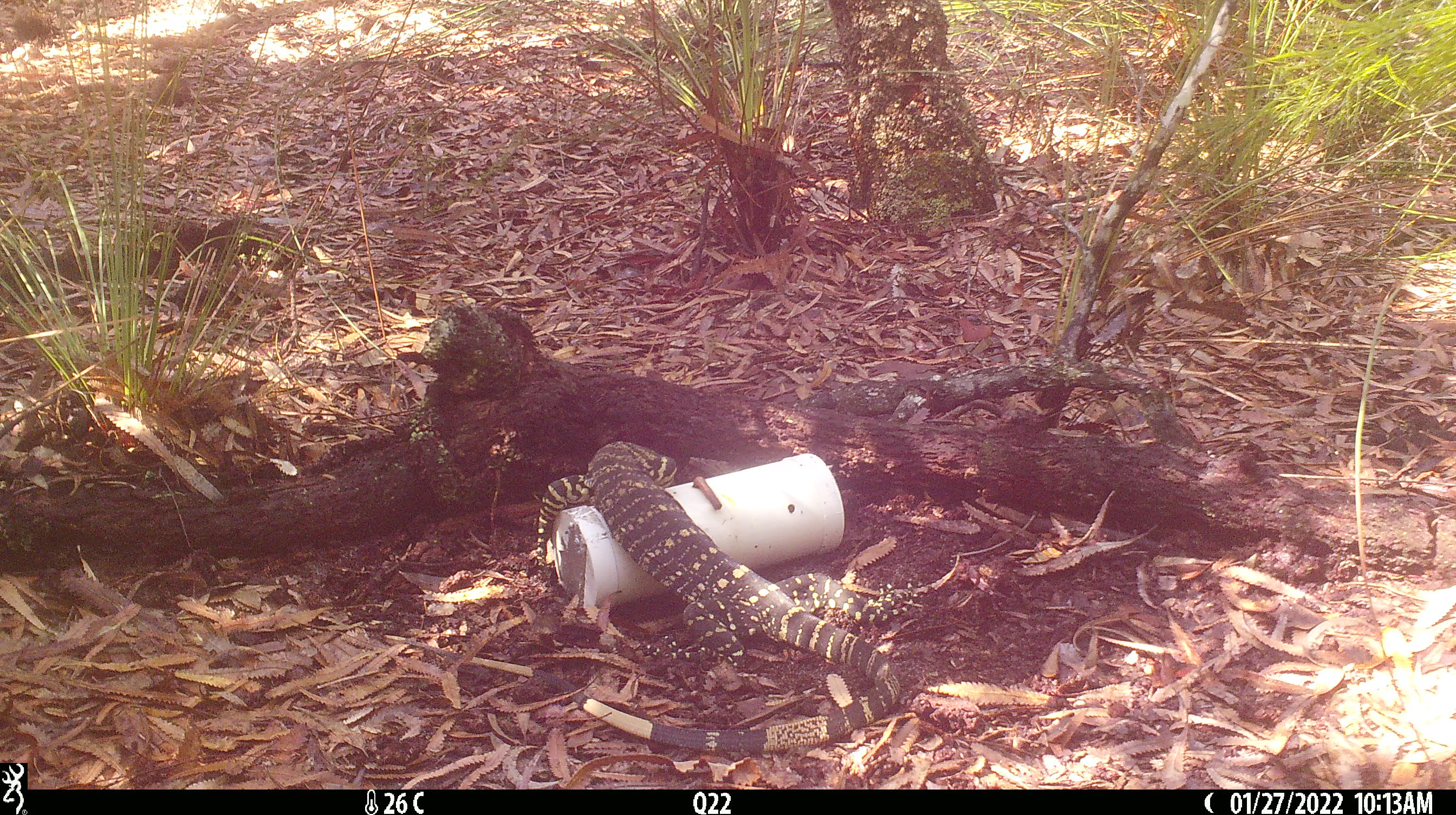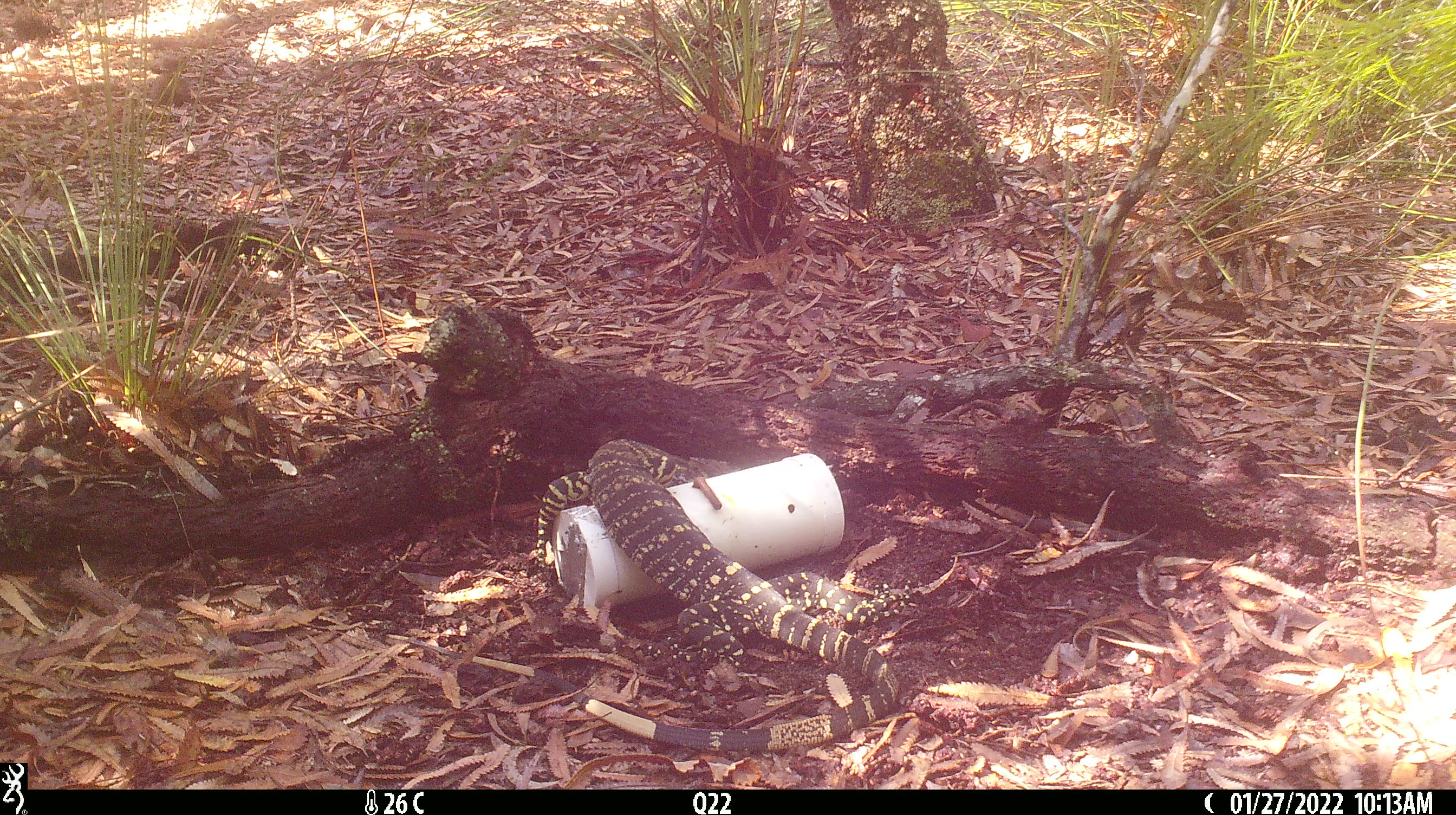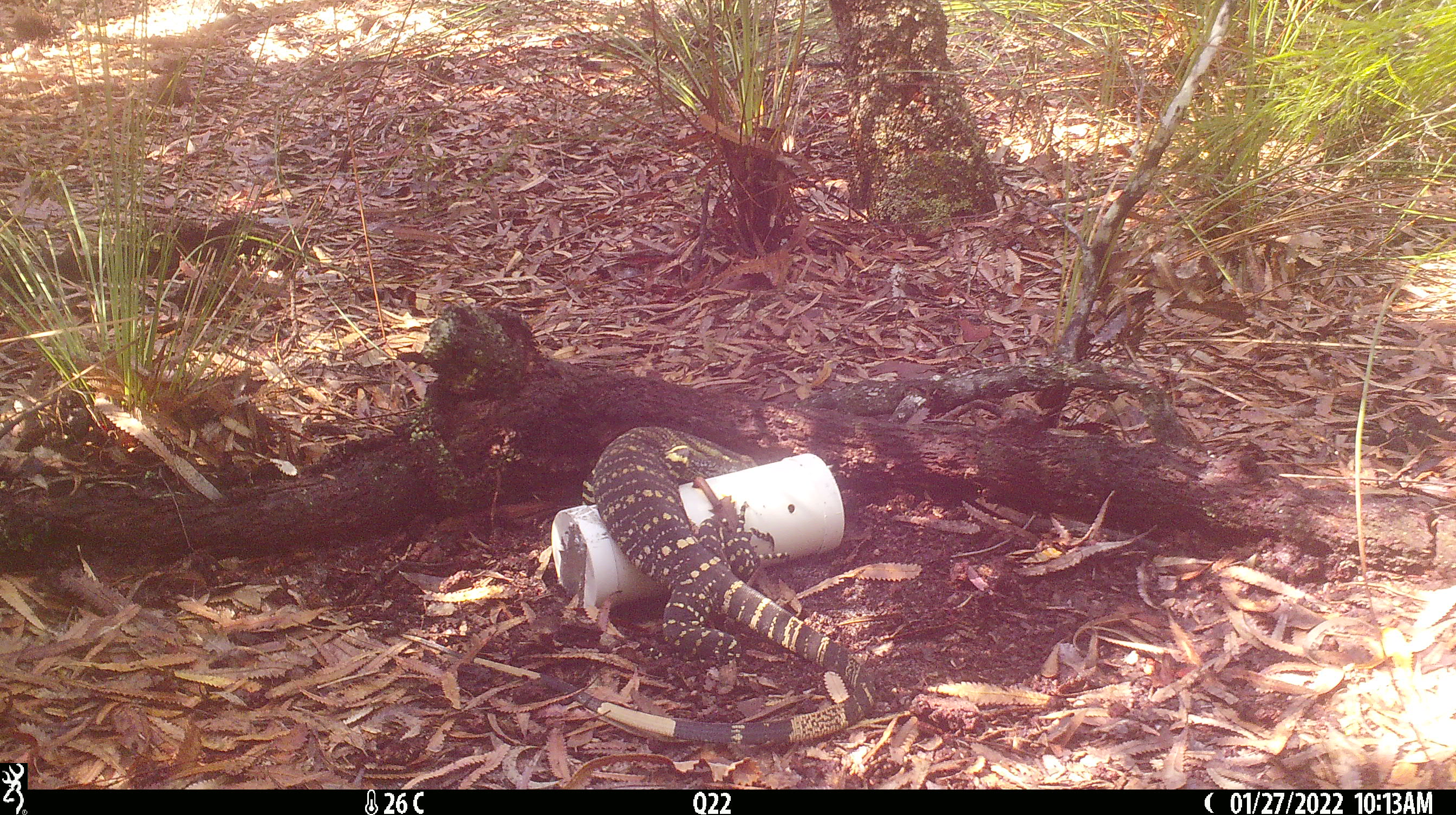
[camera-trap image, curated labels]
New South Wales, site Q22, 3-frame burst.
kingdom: Animalia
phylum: Chordata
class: Reptilia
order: Squamata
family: Varanidae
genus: Varanus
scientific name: Varanus varius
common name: lace monitor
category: goanna